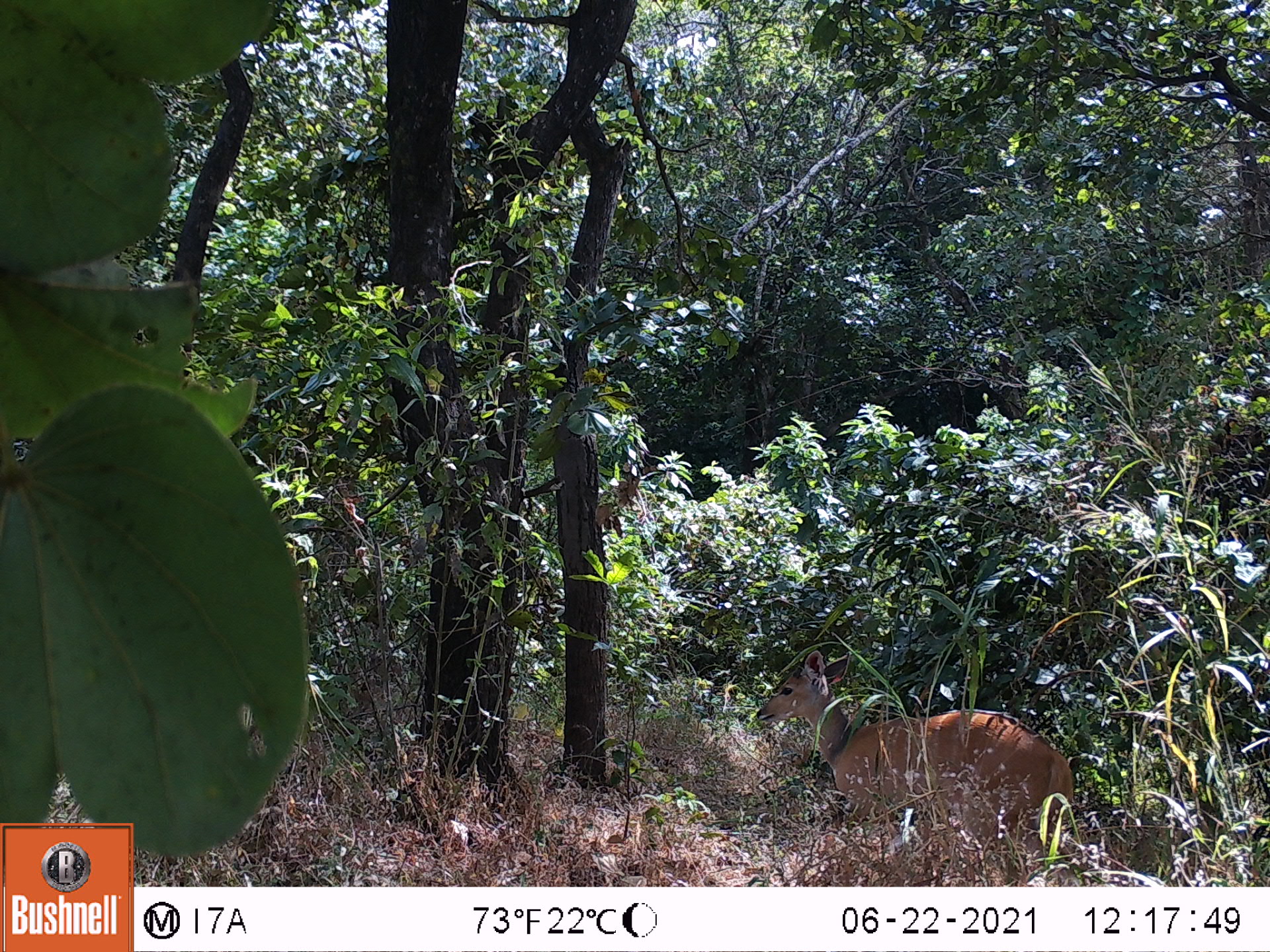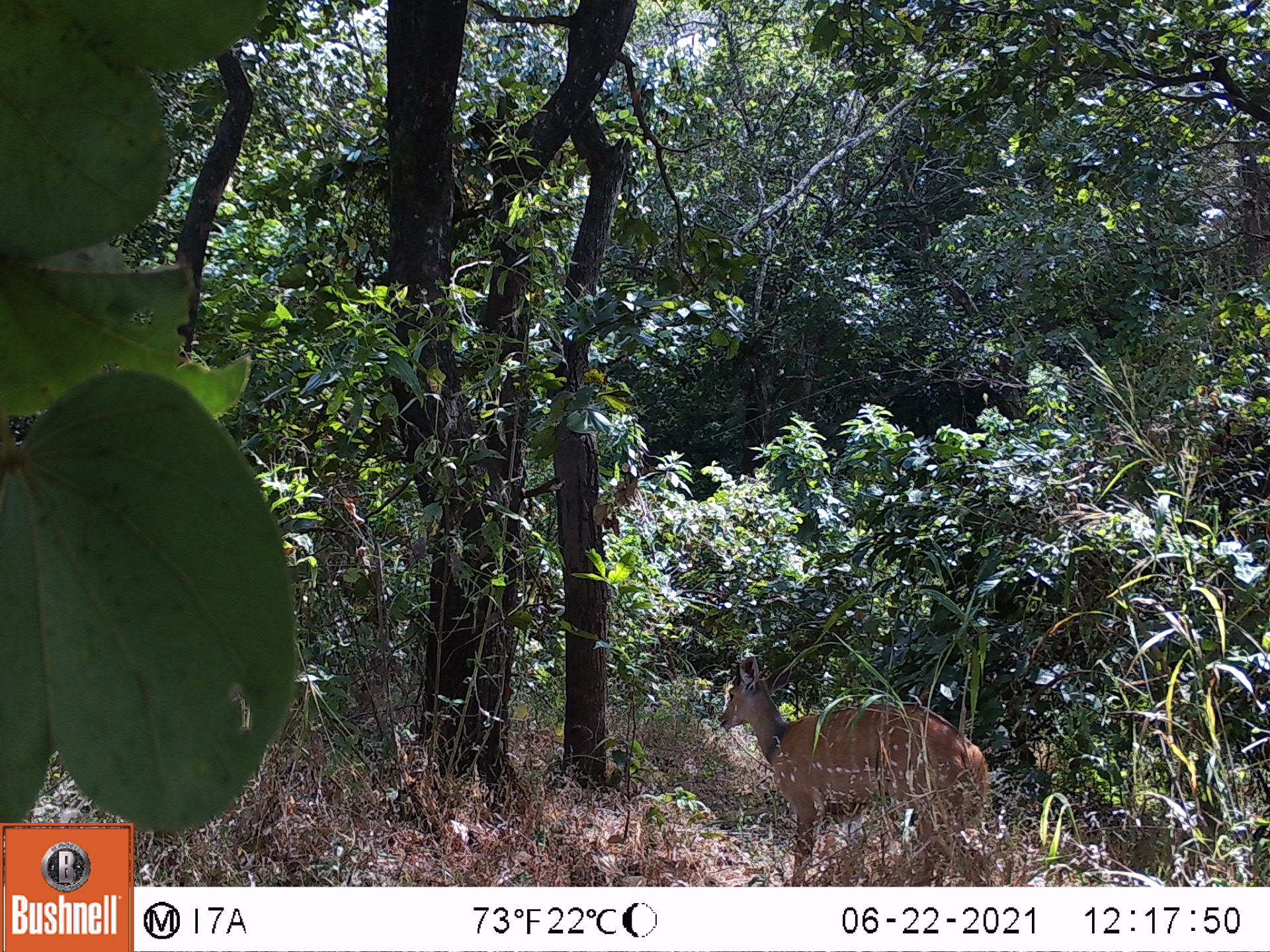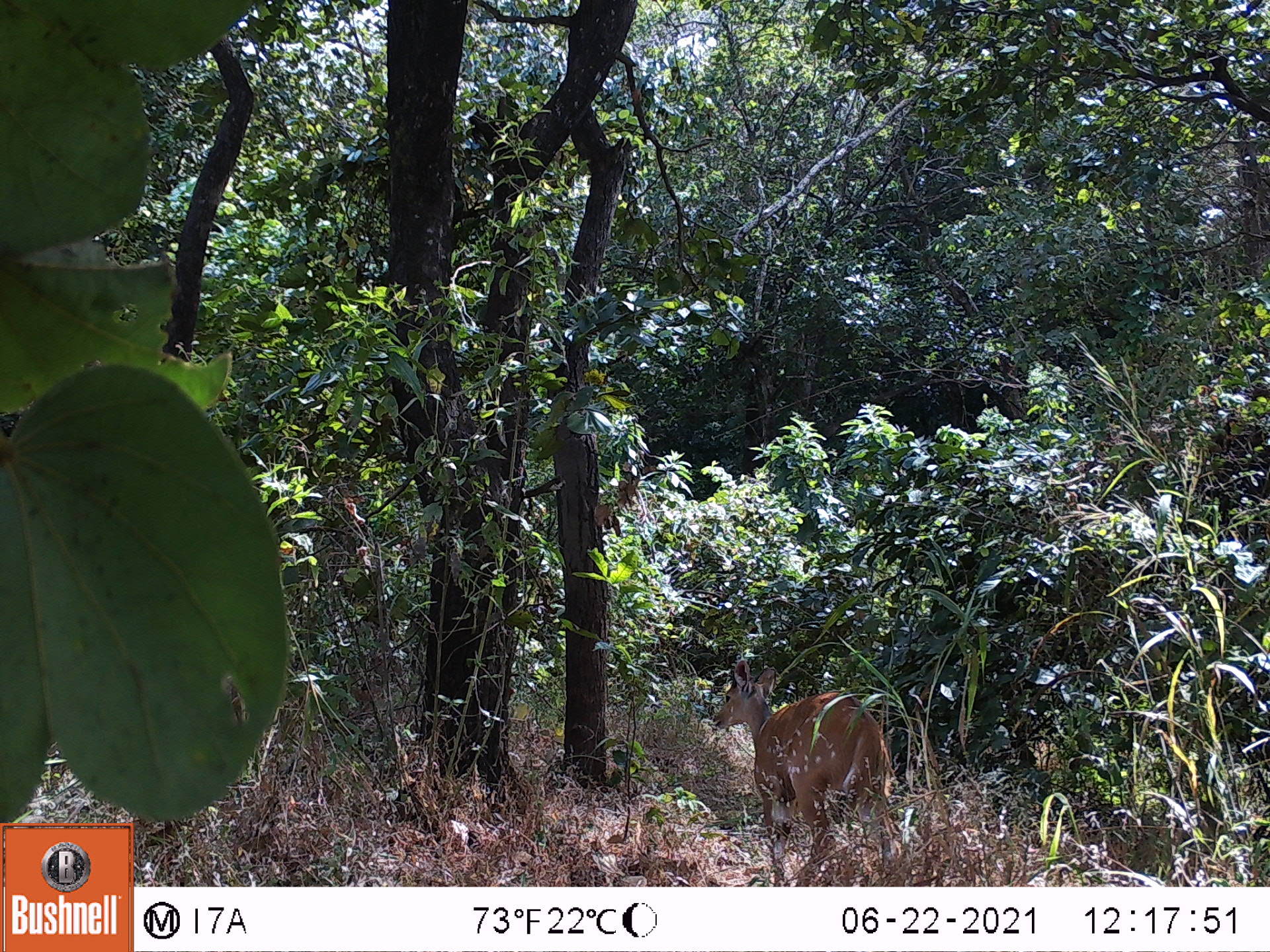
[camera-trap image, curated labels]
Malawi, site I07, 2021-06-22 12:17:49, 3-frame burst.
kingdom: Animalia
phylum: Chordata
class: Mammalia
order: Artiodactyla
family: Bovidae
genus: Tragelaphus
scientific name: Tragelaphus sylvaticus sylvaticus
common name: cape bushbuck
Cape bushbuck (Tragelaphus sylvaticus sylvaticus), count 1.